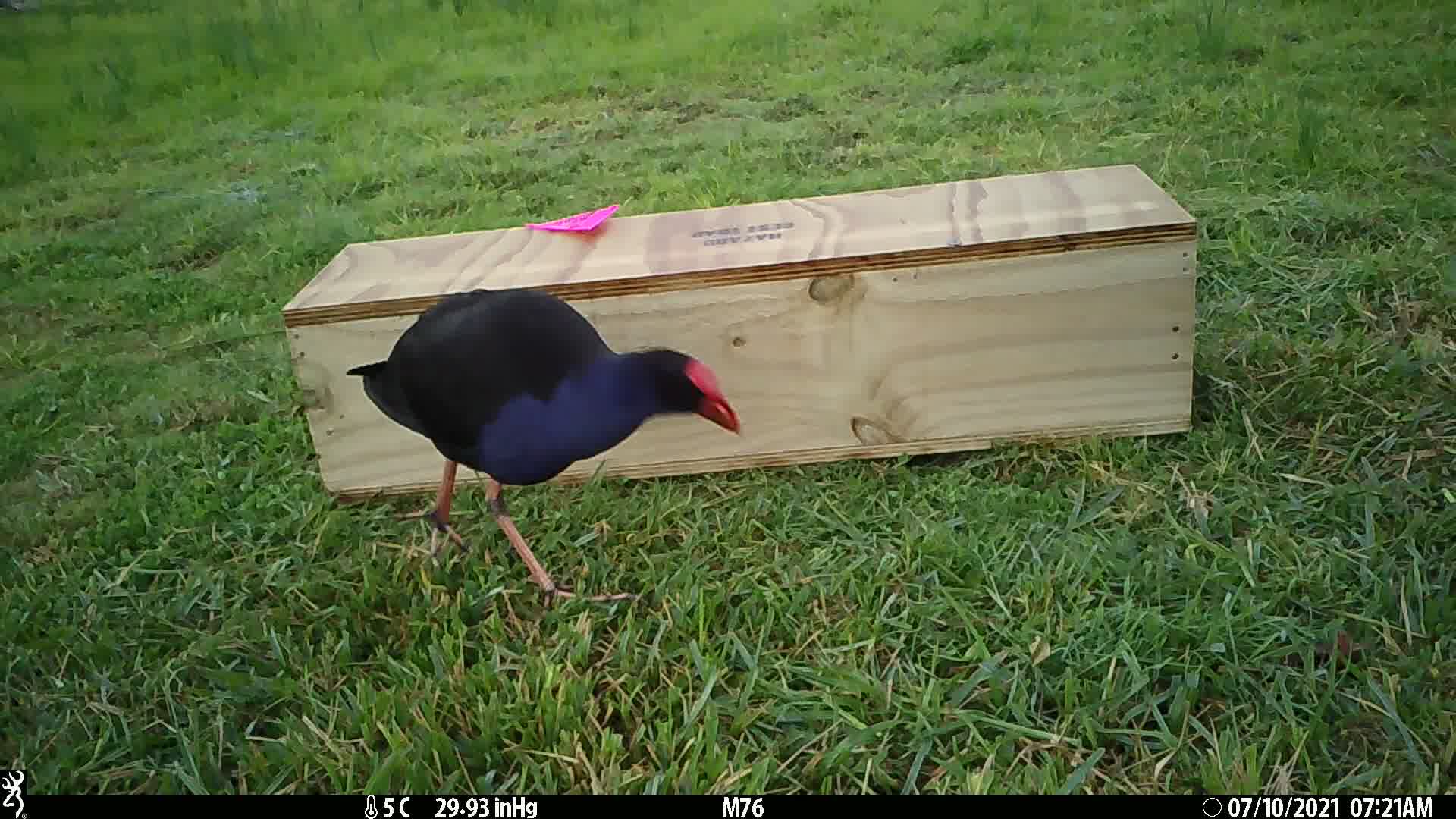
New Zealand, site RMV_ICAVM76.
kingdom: Animalia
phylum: Chordata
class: Aves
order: Gruiformes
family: Rallidae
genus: Porphyrio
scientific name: Porphyrio melanotus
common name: australasian swamphen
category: pukeko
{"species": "pukeko (australasian swamphen) (Porphyrio melanotus)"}